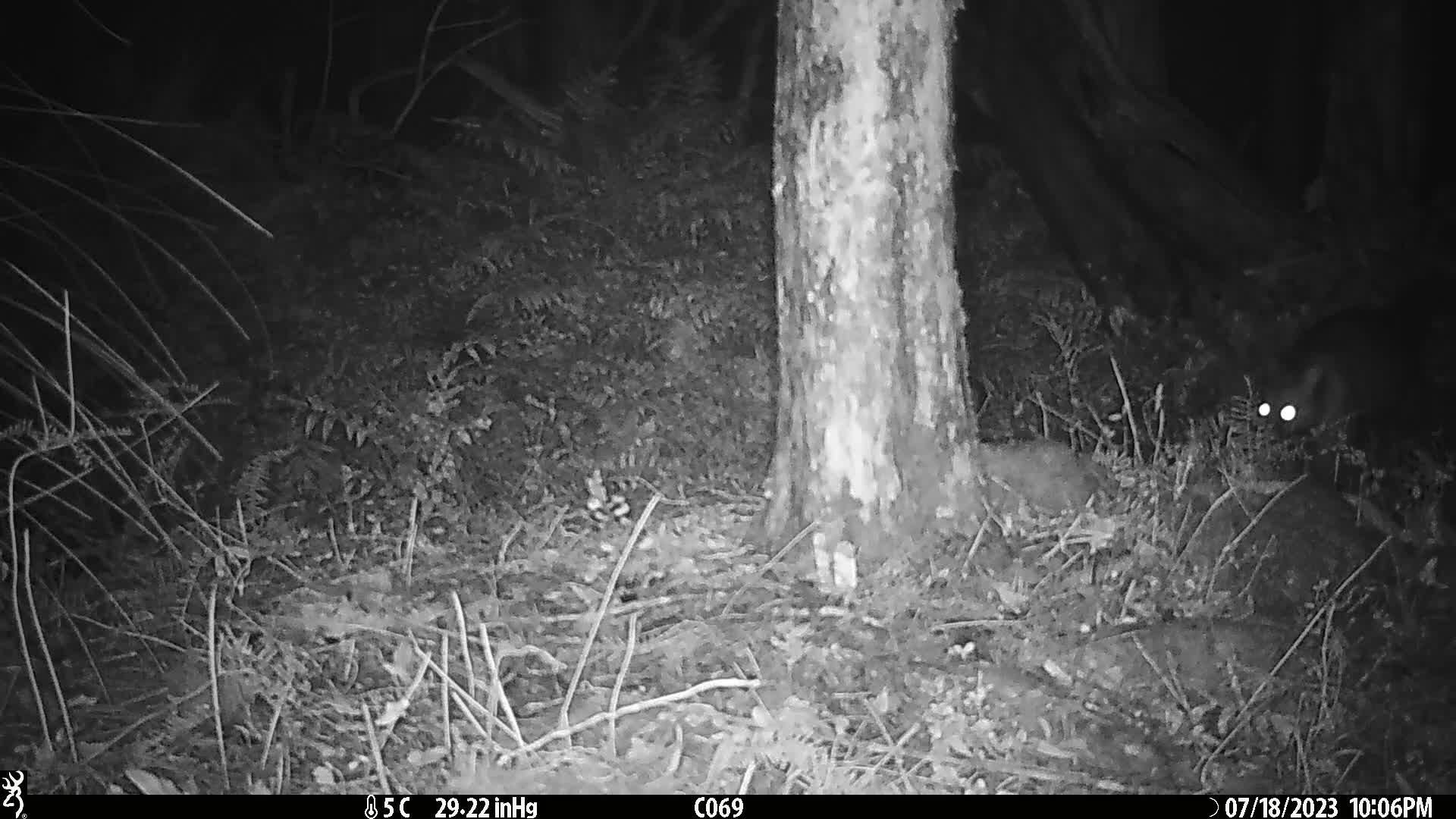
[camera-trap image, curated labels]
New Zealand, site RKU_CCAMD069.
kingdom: Animalia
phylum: Chordata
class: Mammalia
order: Diprotodontia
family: Phalangeridae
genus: Trichosurus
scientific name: Trichosurus vulpecula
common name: common brushtail possum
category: possum